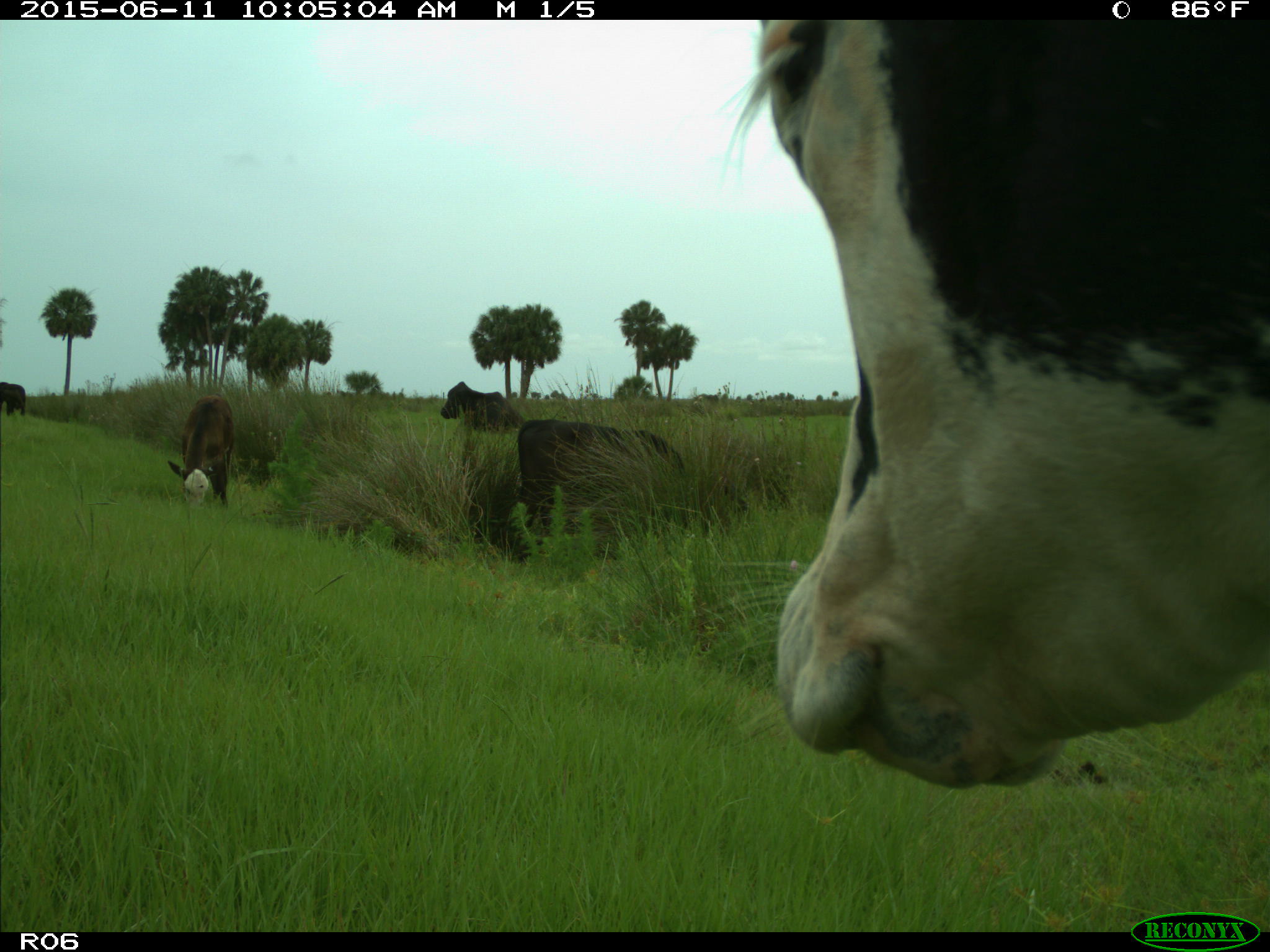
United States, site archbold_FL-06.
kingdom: Animalia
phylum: Chordata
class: Mammalia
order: Artiodactyla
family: Bovidae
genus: Bos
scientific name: Bos taurus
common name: domestic cow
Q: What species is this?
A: Bos taurus (domestic cow).